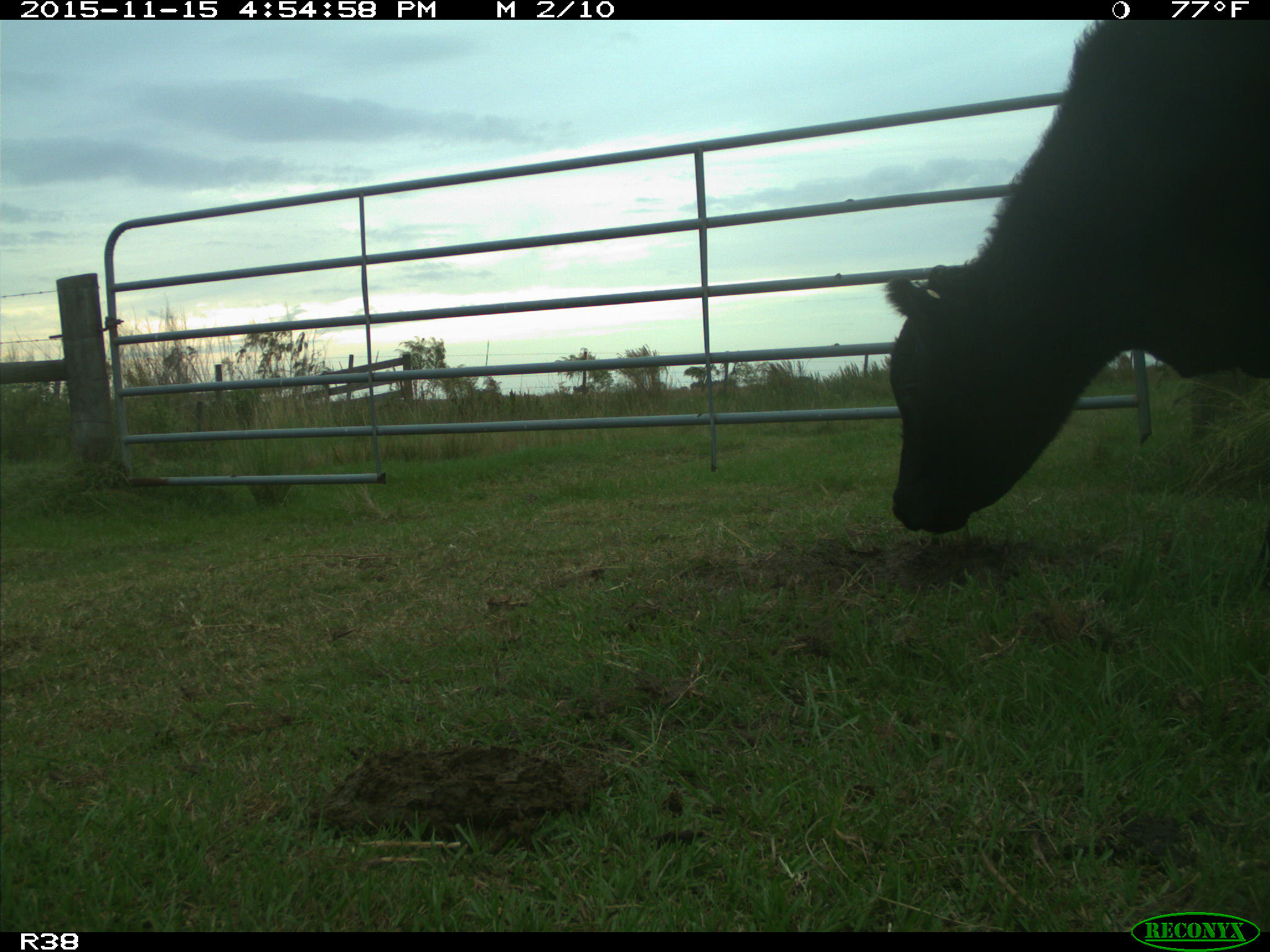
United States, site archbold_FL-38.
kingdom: Animalia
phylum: Chordata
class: Mammalia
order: Artiodactyla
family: Bovidae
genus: Bos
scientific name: Bos taurus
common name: domestic cow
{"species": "Bos taurus (domestic cow)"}